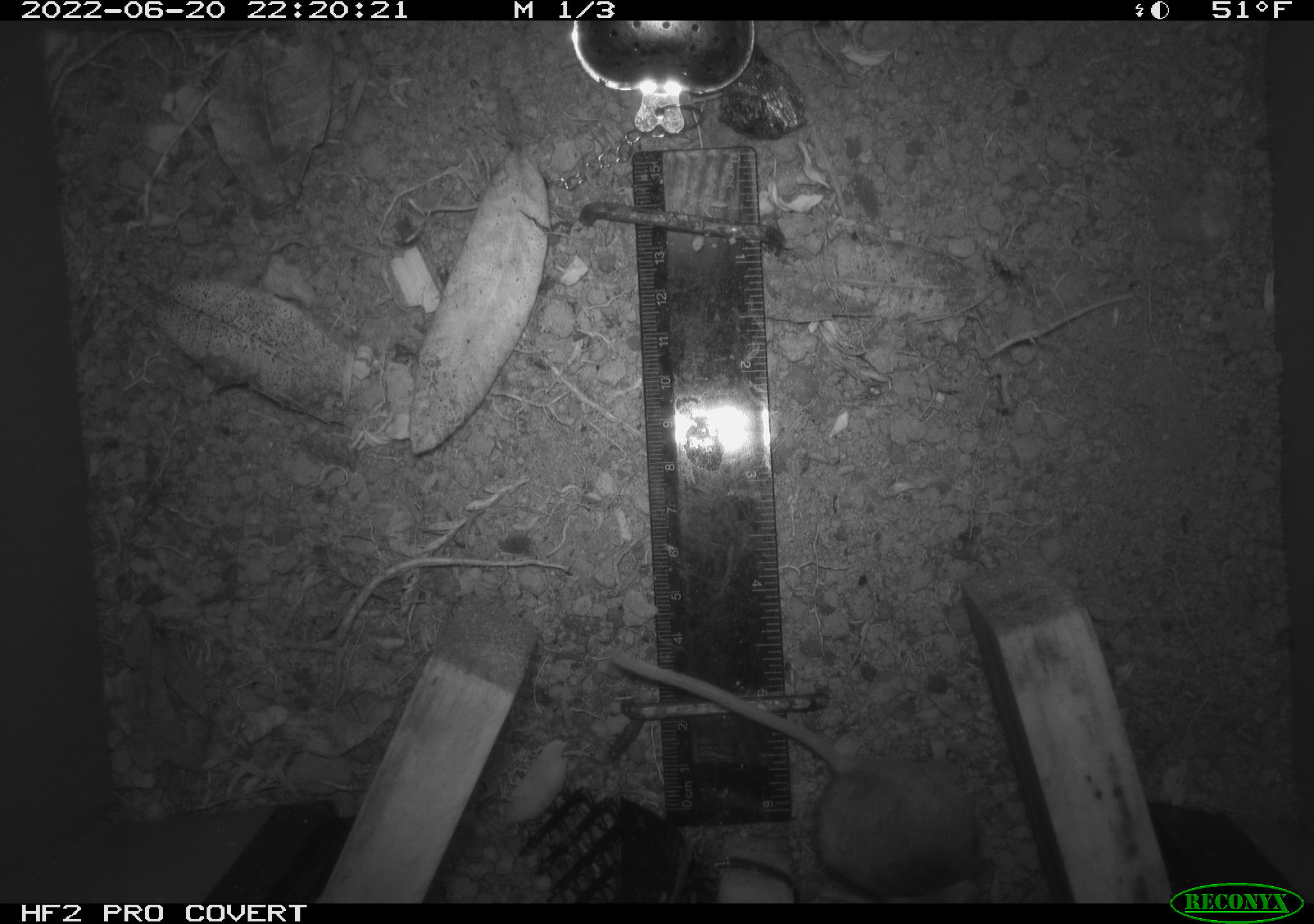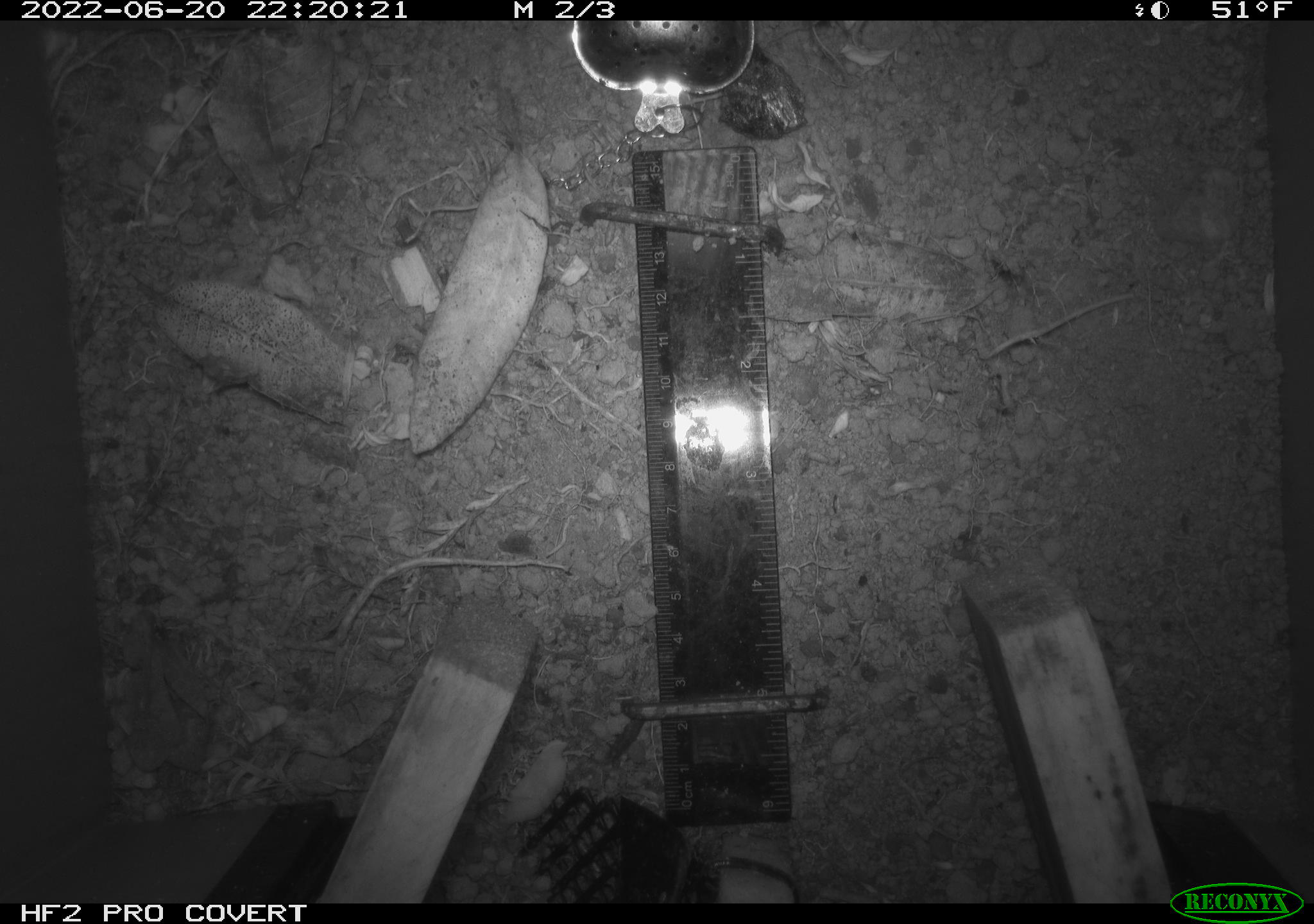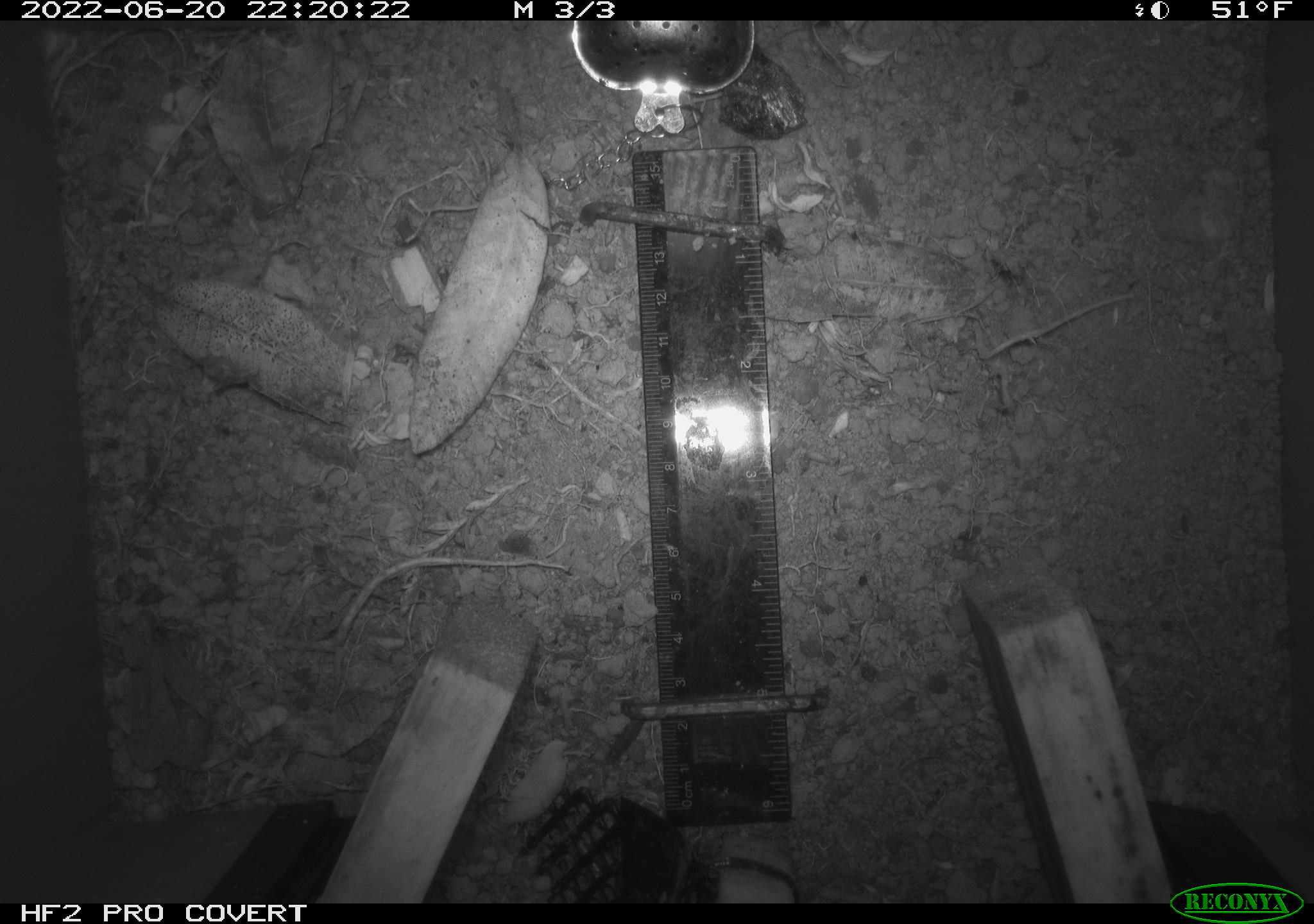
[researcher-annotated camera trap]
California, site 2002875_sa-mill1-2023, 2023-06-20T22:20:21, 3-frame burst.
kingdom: Animalia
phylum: Chordata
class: Mammalia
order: Rodentia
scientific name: Rodentia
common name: mouse species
Mouse species (Rodentia).